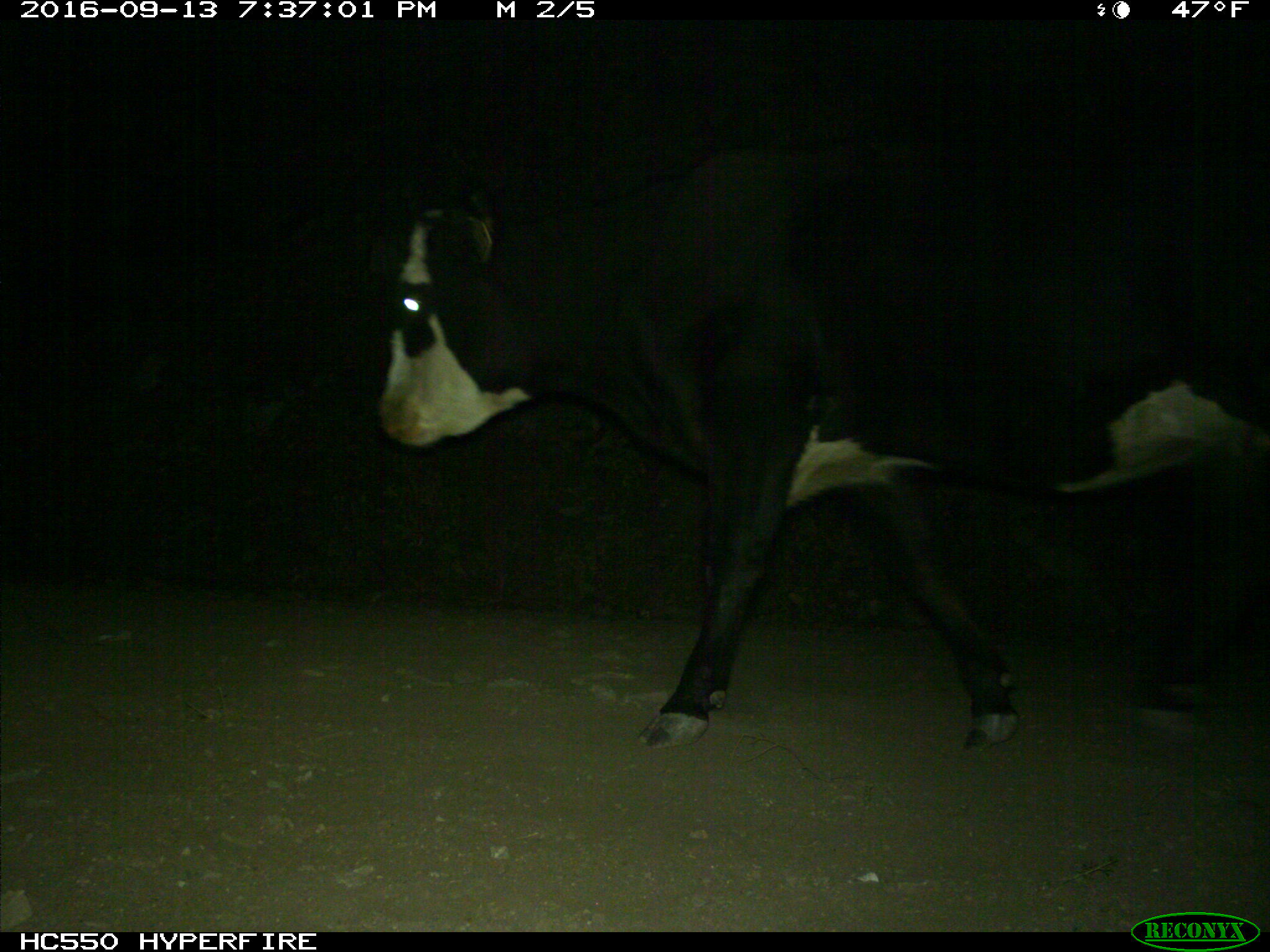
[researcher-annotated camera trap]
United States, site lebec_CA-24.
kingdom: Animalia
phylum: Chordata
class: Mammalia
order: Artiodactyla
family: Bovidae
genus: Bos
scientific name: Bos taurus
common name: domestic cow